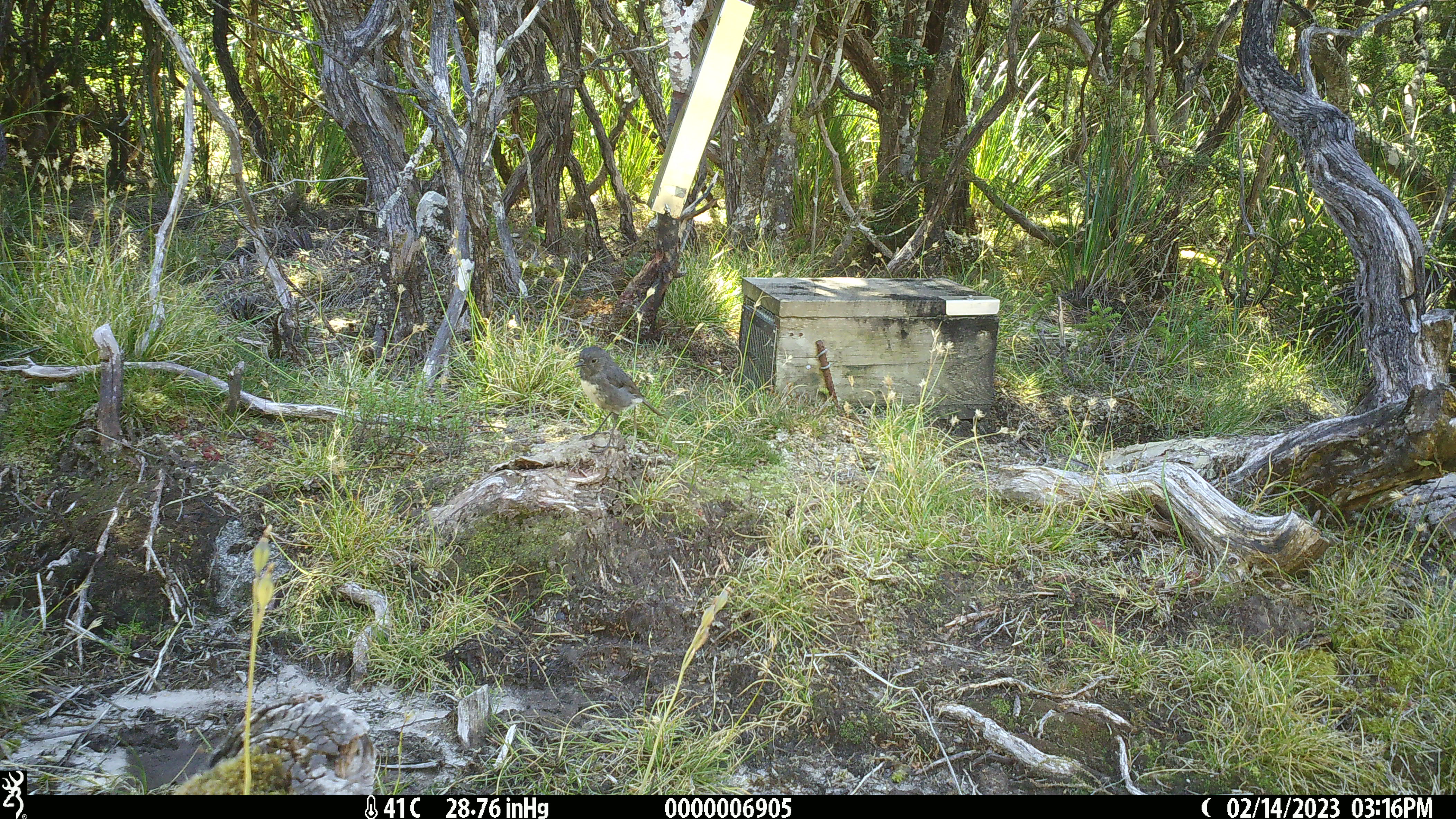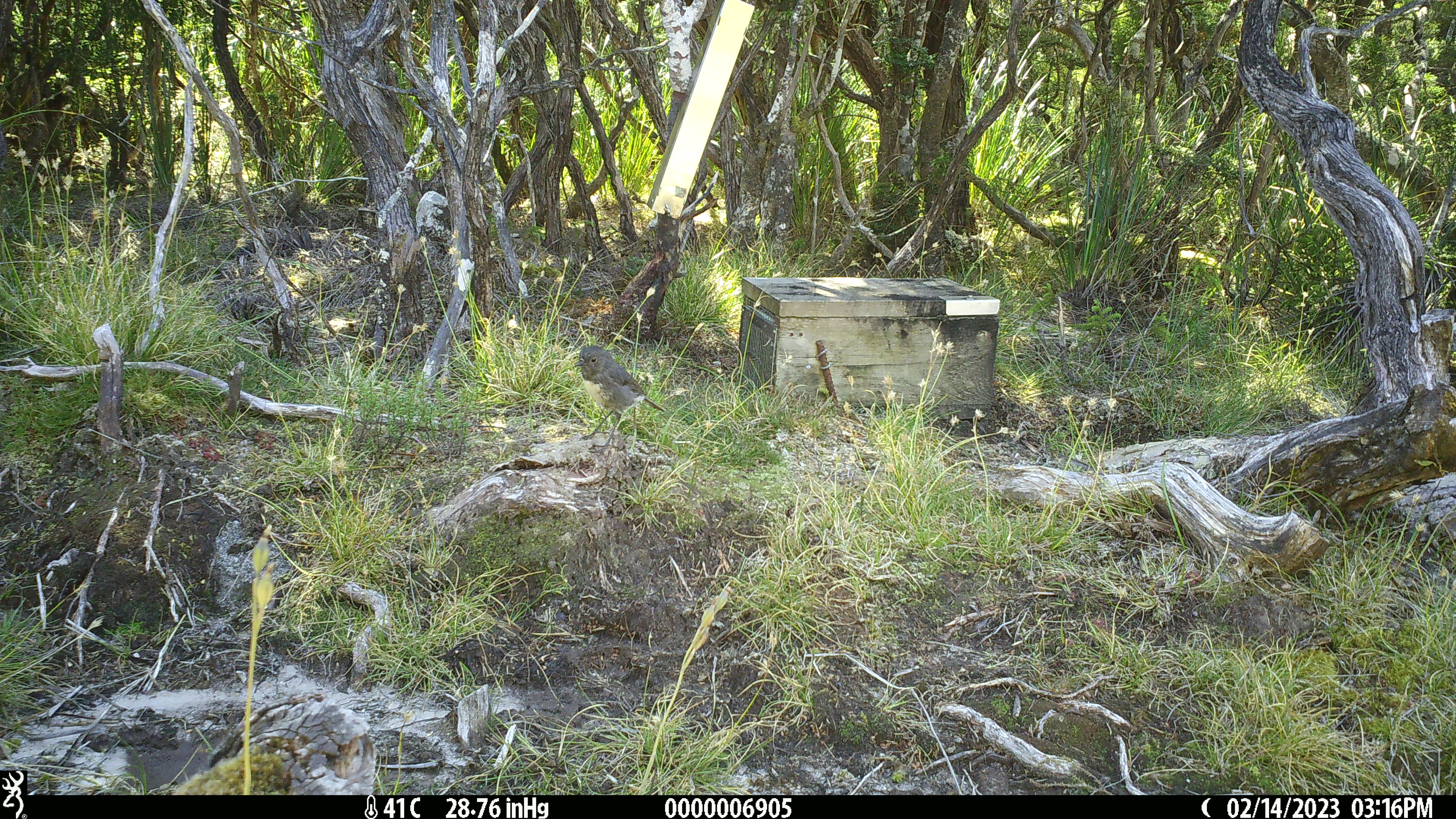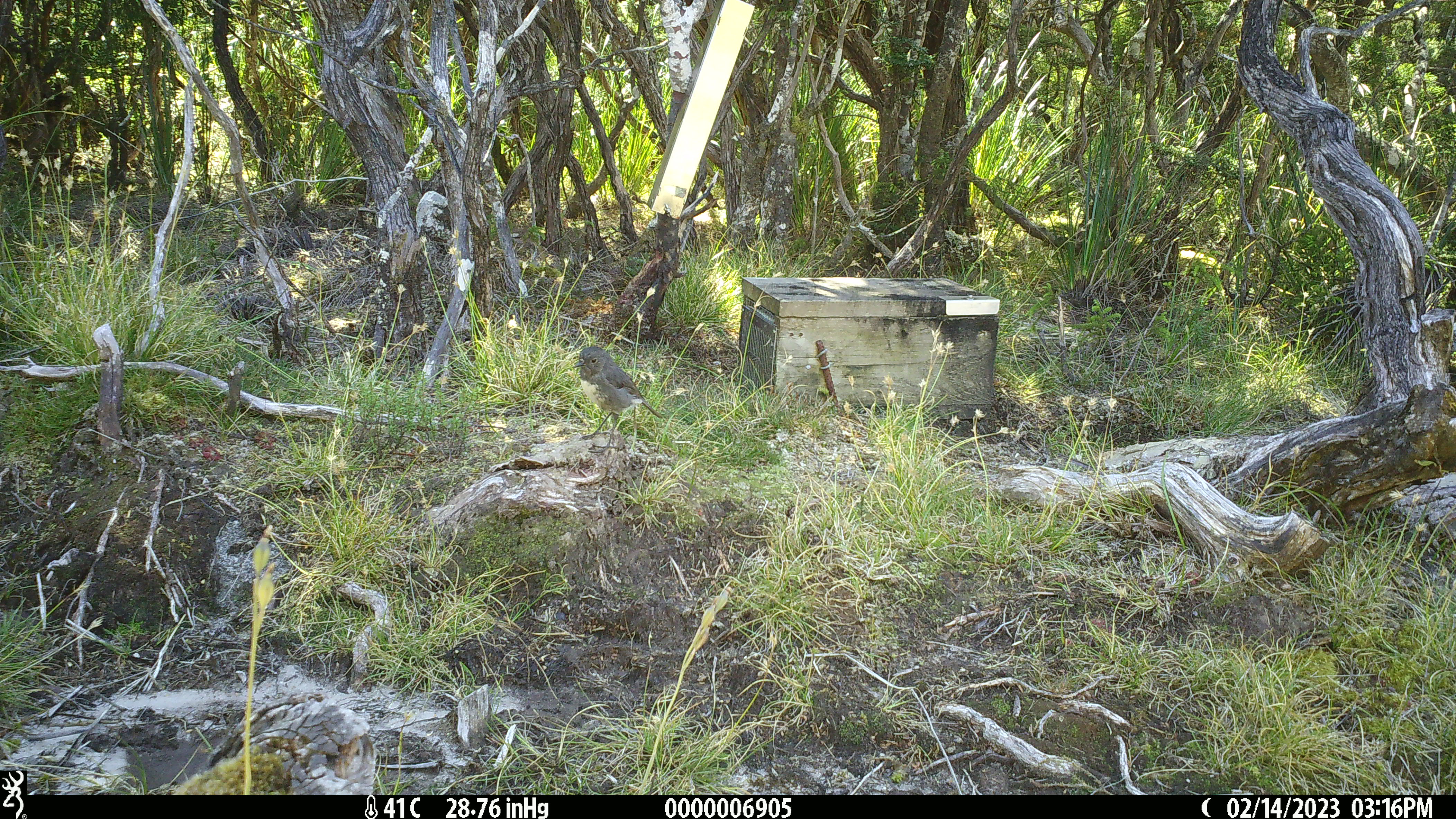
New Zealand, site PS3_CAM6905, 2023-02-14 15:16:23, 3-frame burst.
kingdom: Animalia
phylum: Chordata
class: Aves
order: Passeriformes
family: Petroicidae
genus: Petroica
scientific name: Petroica australis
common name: new zealand robin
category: robin